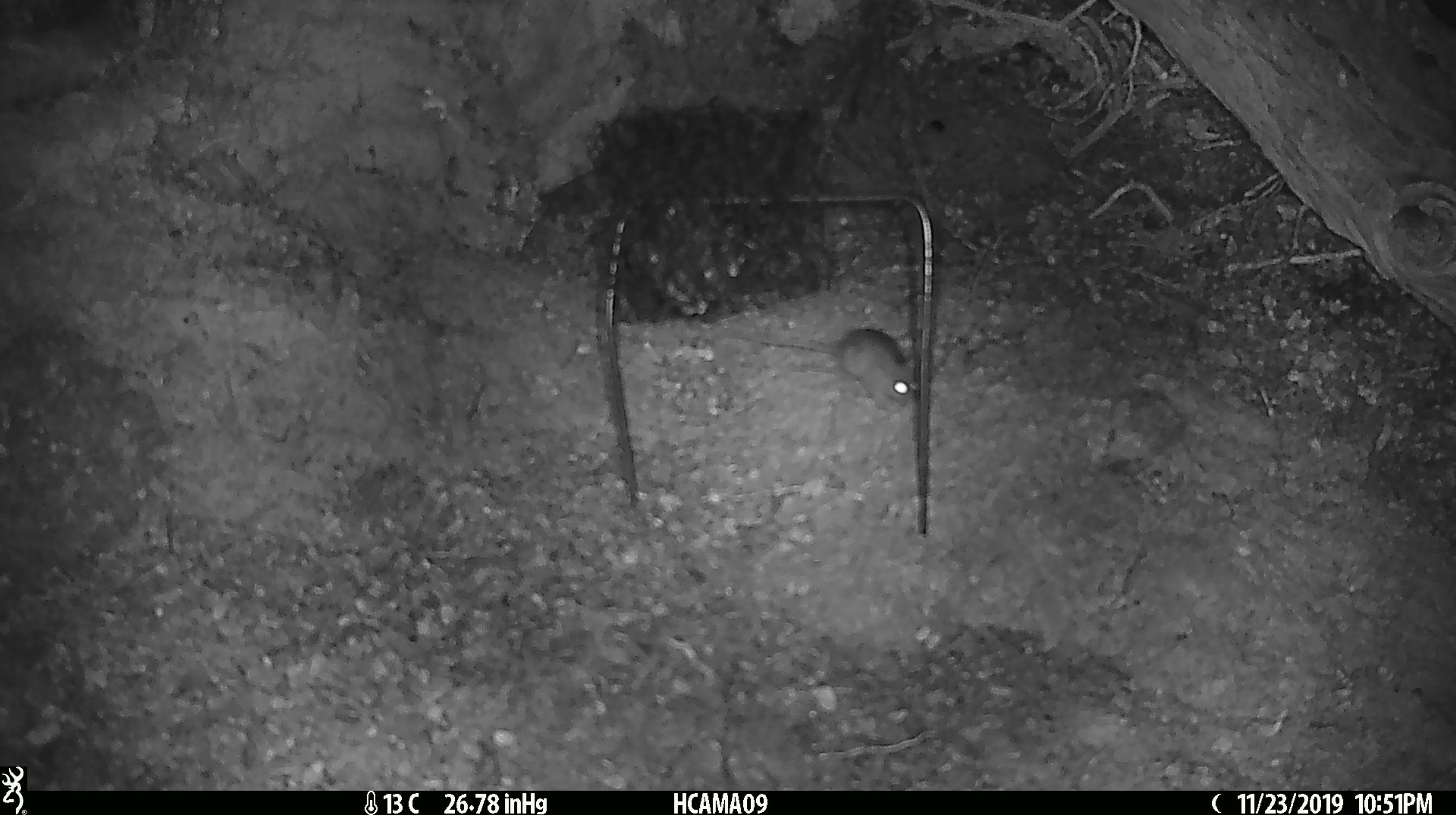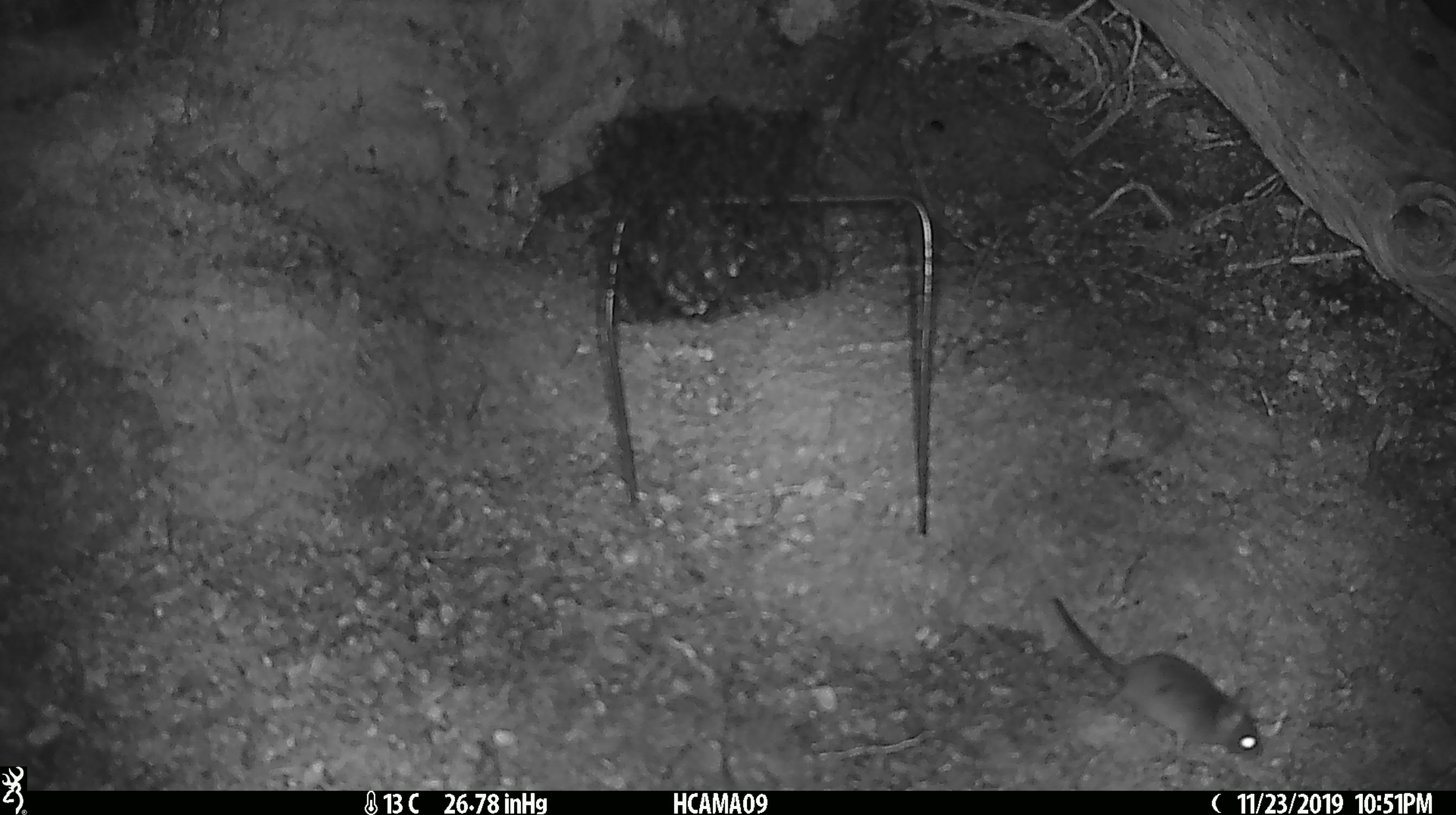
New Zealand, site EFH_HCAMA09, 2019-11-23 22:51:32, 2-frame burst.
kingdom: Animalia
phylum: Chordata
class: Mammalia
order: Rodentia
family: Muridae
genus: Mus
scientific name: Mus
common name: mouse